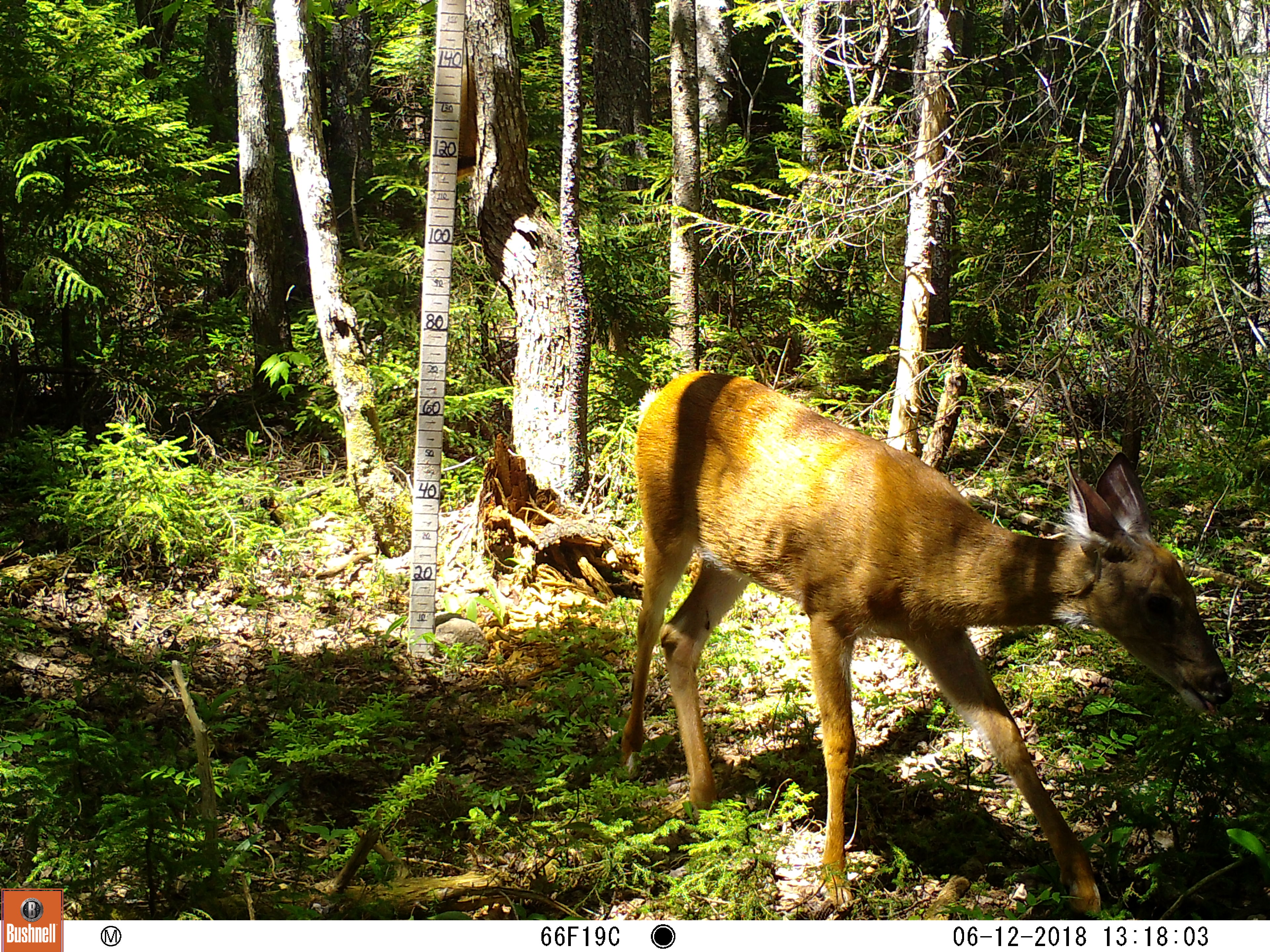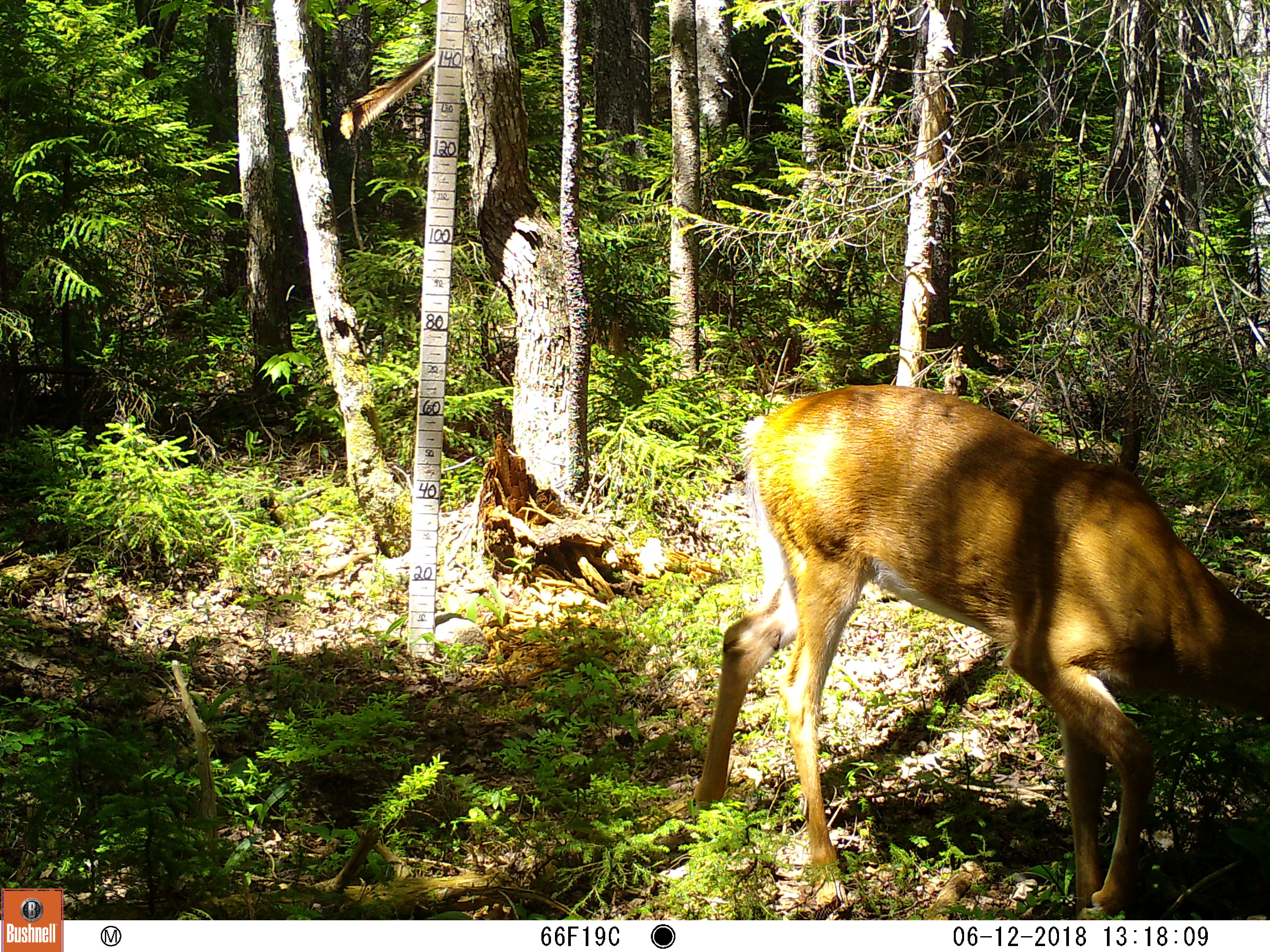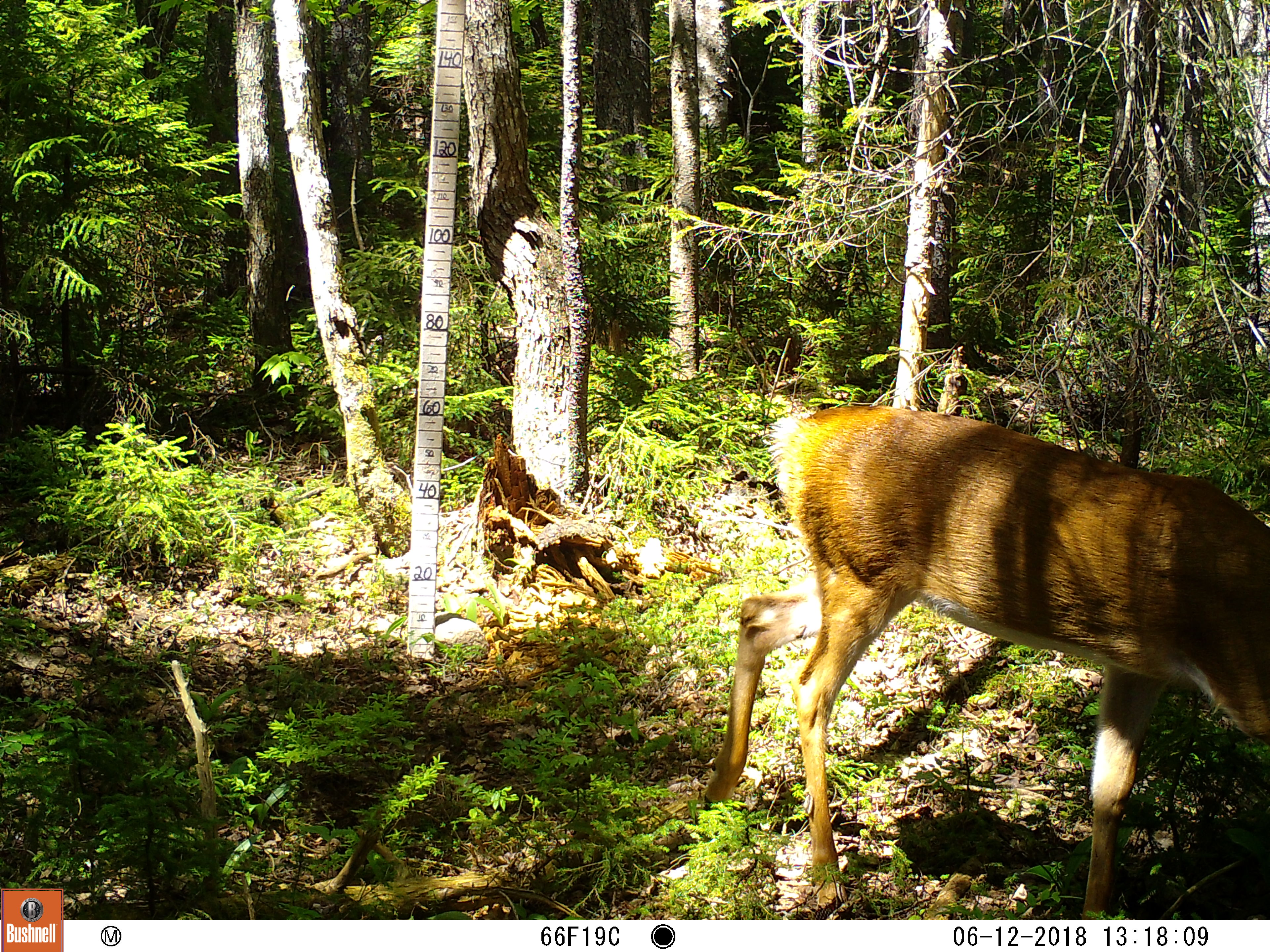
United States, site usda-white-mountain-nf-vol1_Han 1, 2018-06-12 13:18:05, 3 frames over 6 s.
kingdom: Animalia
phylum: Chordata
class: Mammalia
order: Artiodactyla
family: Cervidae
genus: Odocoileus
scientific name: Odocoileus virginianus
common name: white-tailed deer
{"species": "white-tailed deer (Odocoileus virginianus)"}